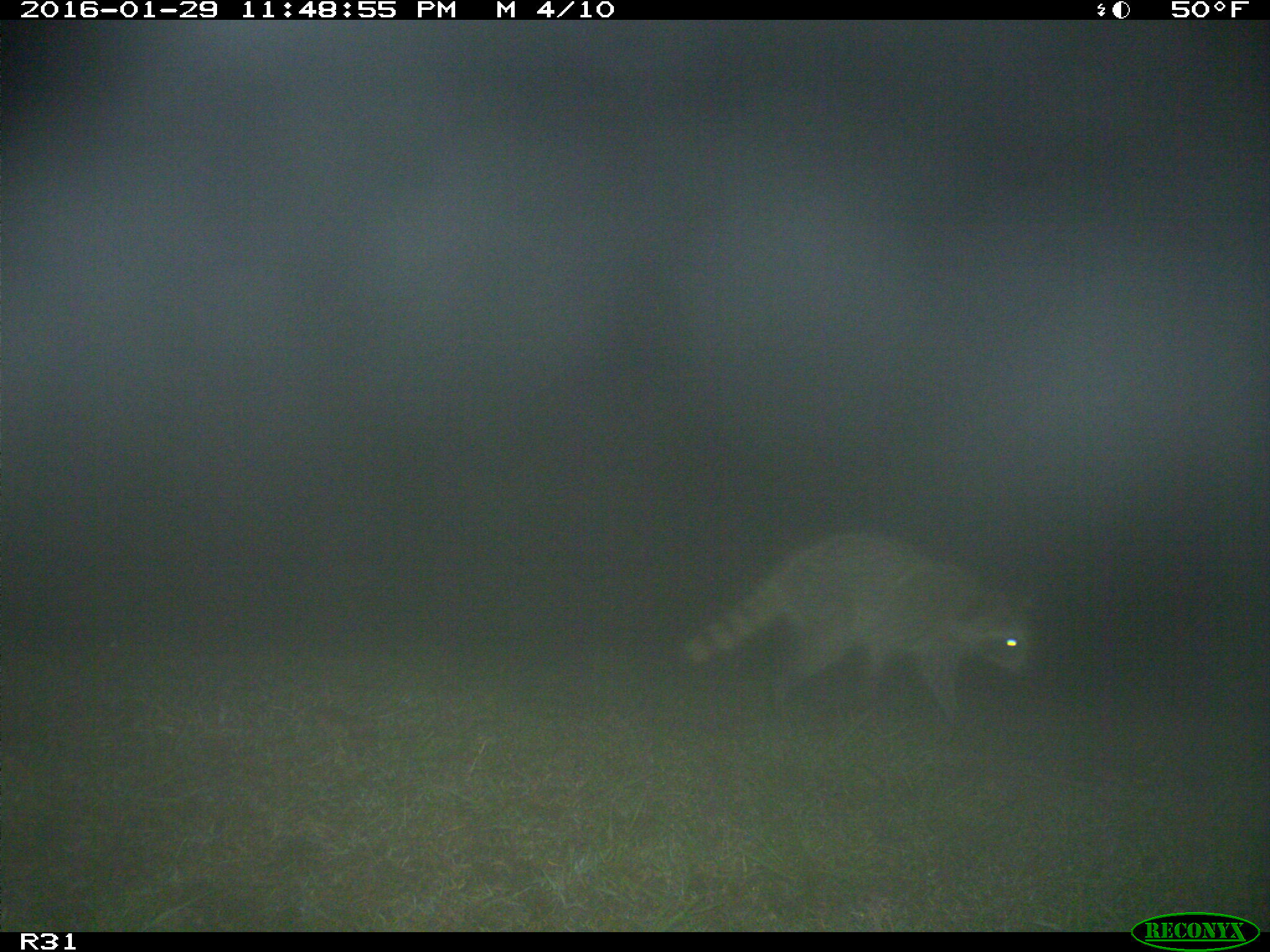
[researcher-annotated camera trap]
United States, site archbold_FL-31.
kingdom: Animalia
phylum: Chordata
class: Mammalia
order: Carnivora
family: Procyonidae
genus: Procyon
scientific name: Procyon lotor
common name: common raccoon